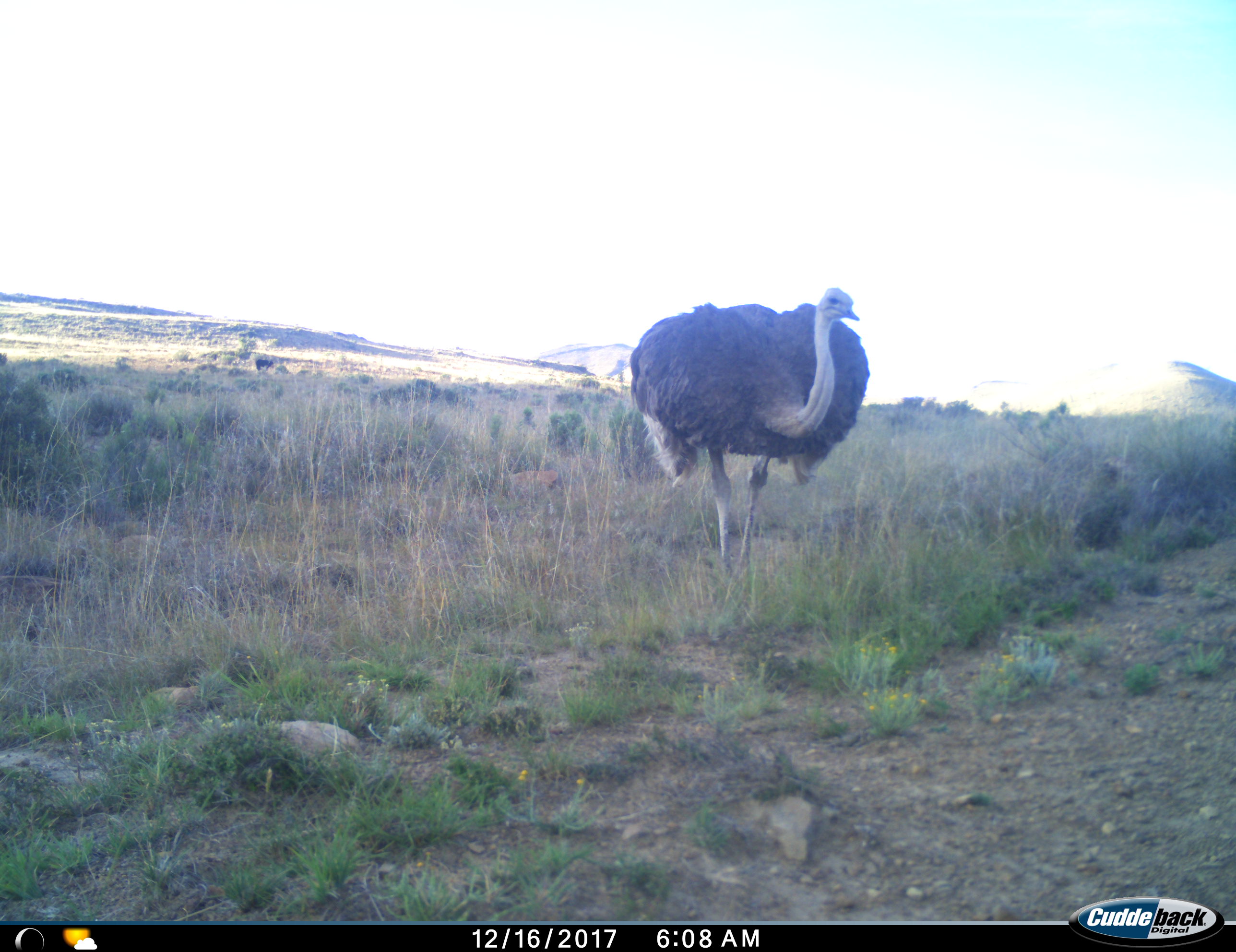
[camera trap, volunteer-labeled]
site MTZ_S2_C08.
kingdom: Animalia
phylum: Chordata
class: Aves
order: Struthioniformes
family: Struthionidae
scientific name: Struthionidae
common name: ostrich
Ostrich (Struthionidae), count 1. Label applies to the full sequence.